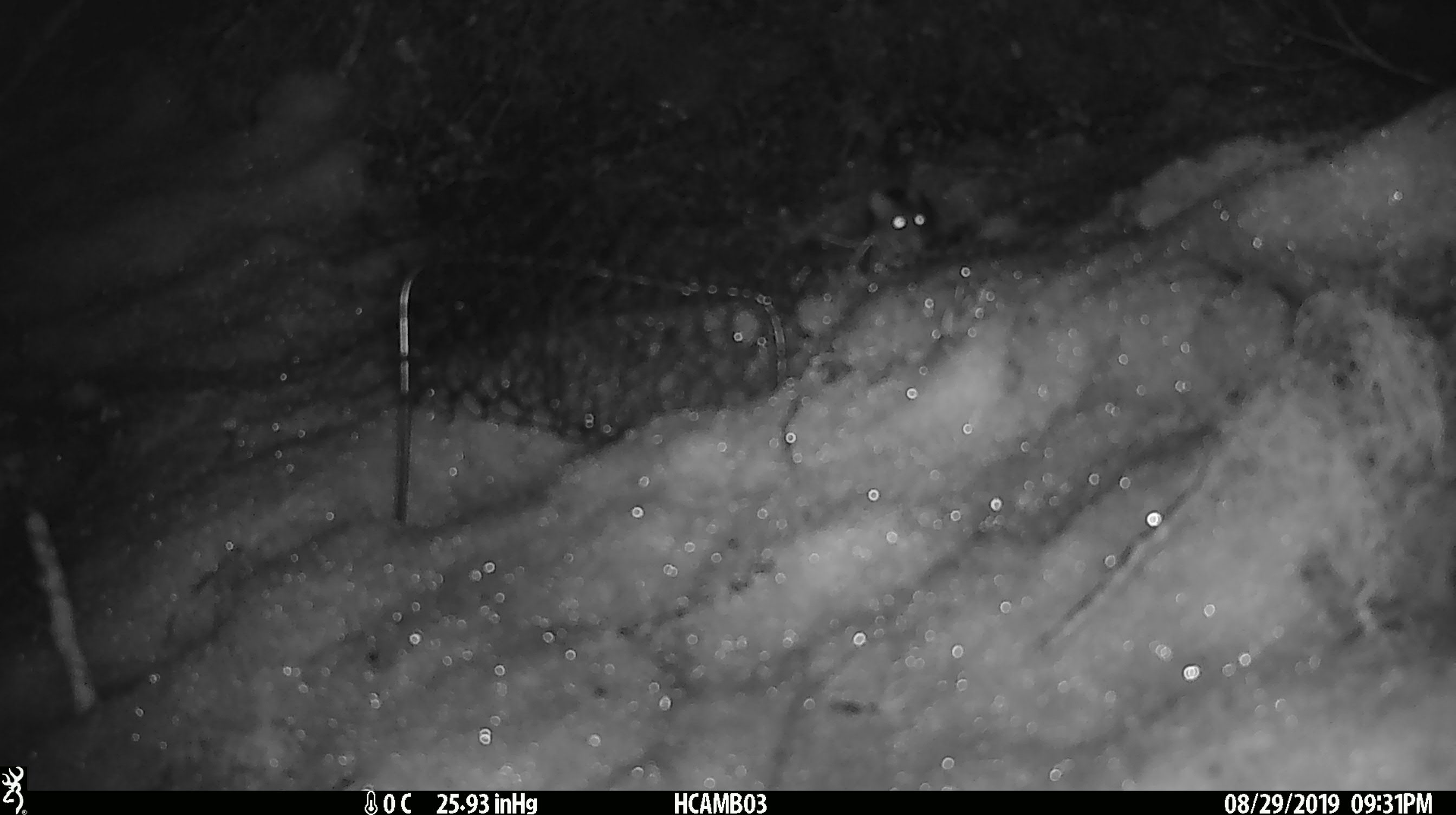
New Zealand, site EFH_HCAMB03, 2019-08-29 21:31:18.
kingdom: Animalia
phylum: Chordata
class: Mammalia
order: Rodentia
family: Muridae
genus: Mus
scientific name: Mus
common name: mouse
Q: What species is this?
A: Mouse (Mus).